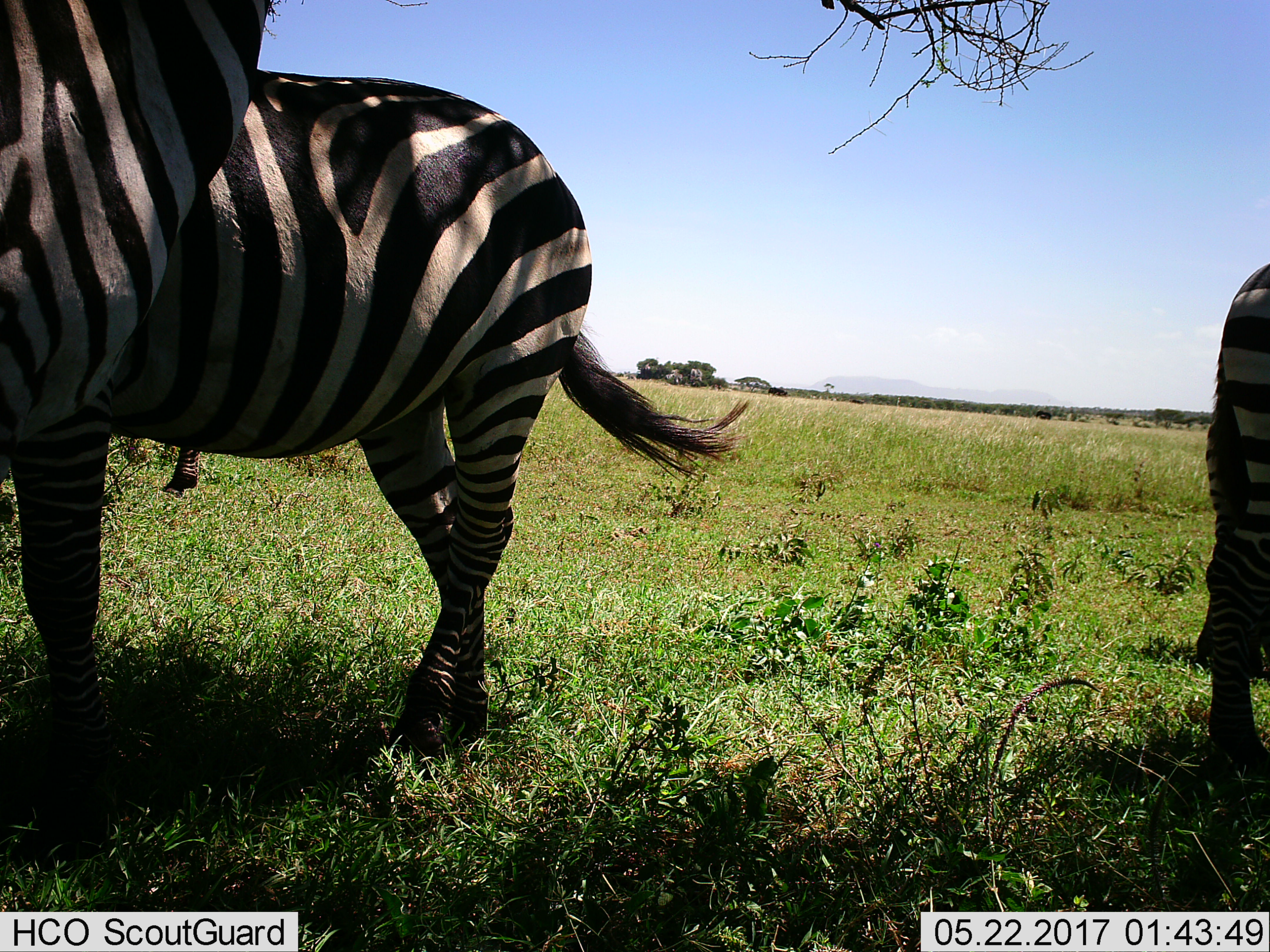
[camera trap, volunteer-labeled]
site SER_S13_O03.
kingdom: Animalia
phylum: Chordata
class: Mammalia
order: Perissodactyla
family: Equidae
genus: Equus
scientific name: Equus quagga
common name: plains zebra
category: zebraplains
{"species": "zebraplains (plains zebra) (Equus quagga)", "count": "4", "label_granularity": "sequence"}